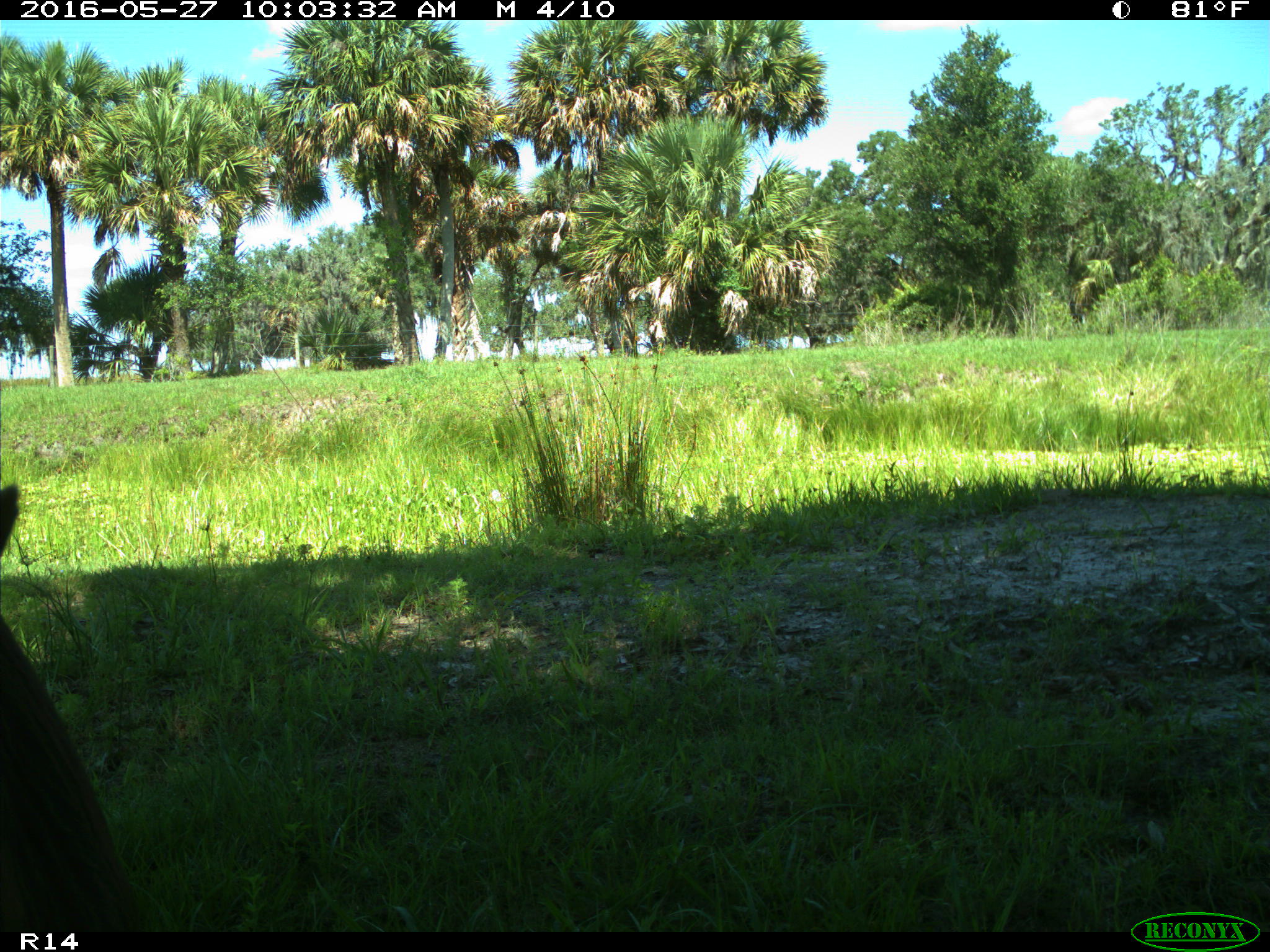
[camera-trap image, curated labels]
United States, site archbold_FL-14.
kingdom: Animalia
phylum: Chordata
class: Mammalia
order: Artiodactyla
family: Suidae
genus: Sus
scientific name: Sus scrofa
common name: wild boar